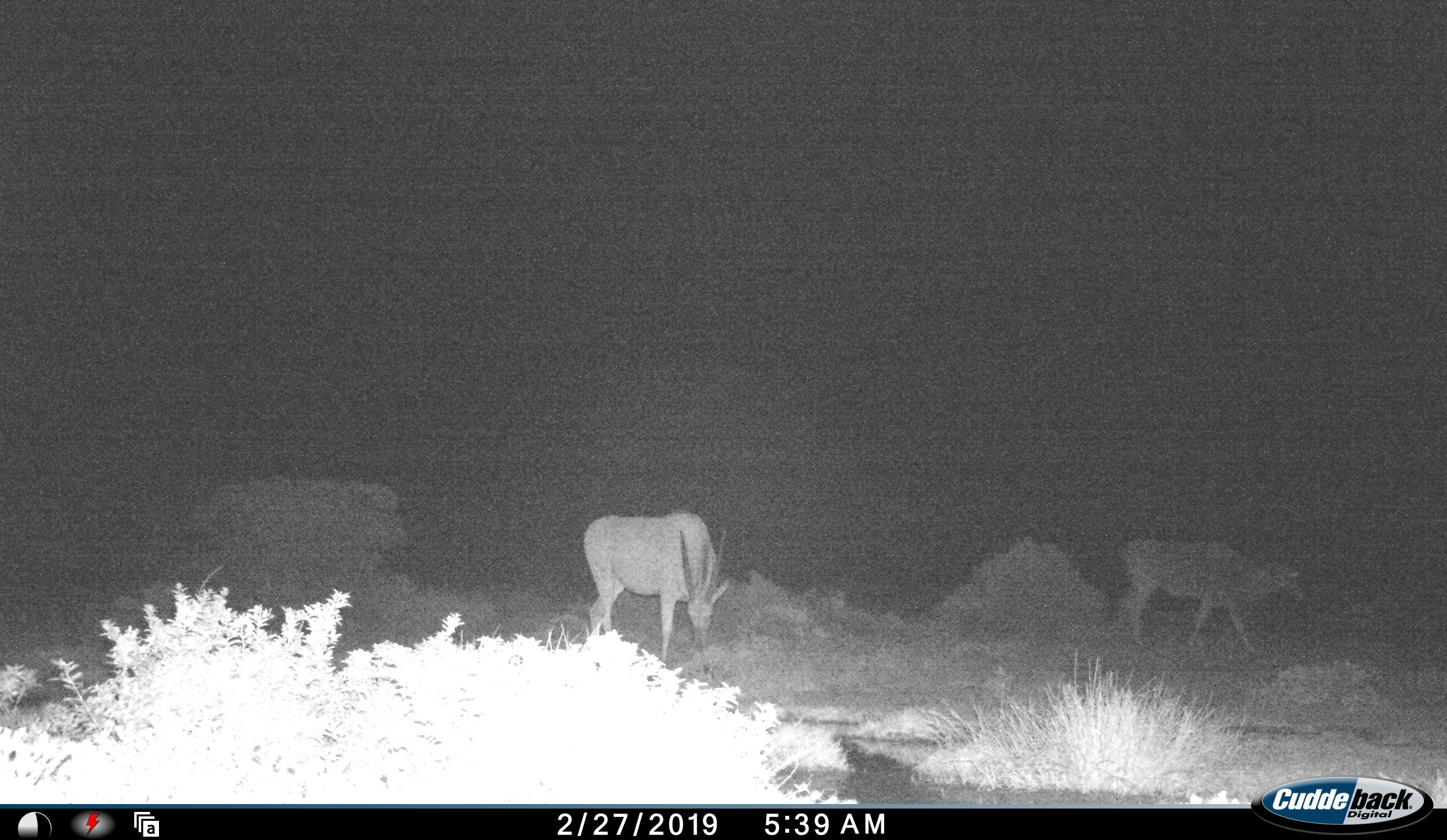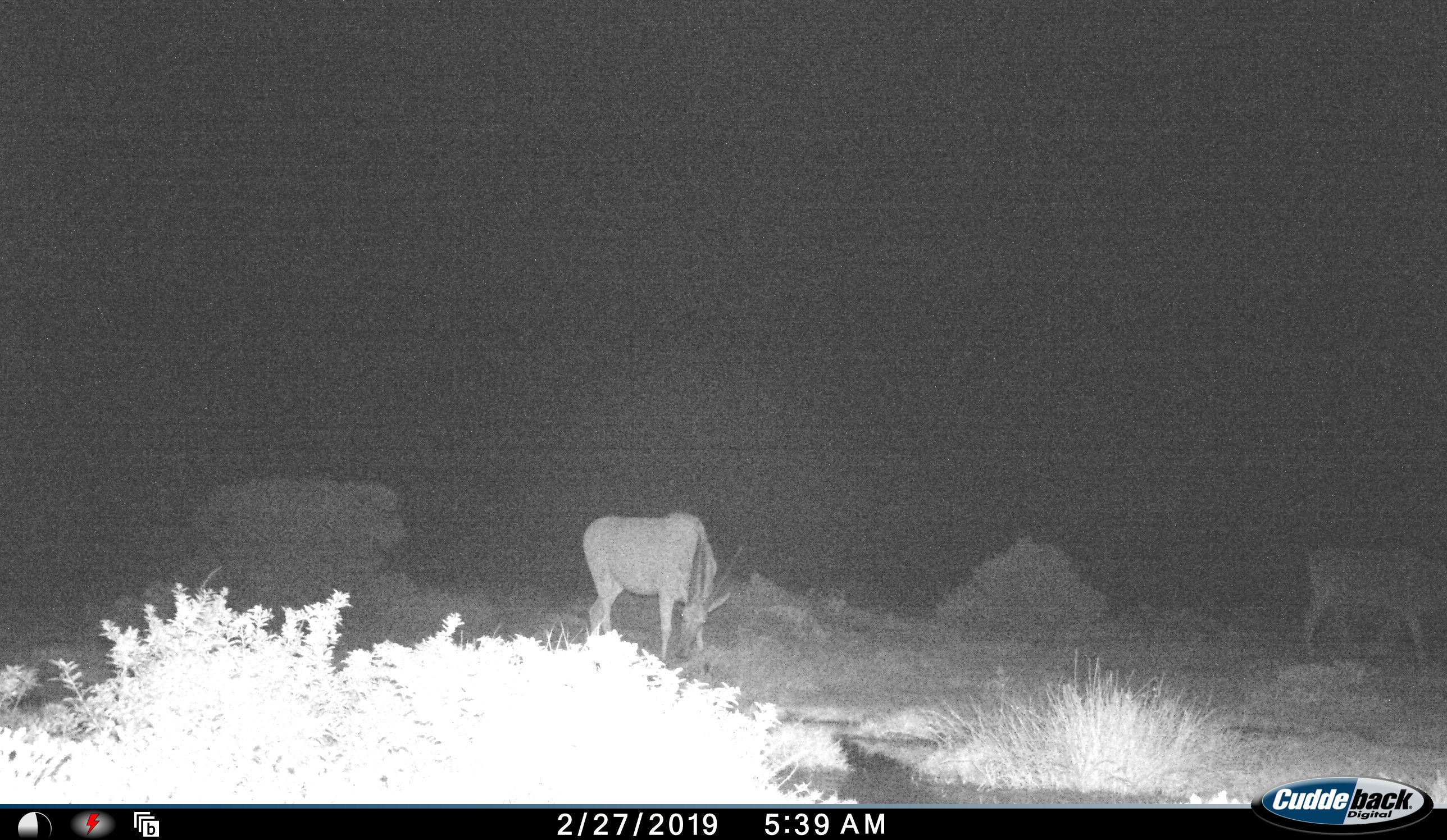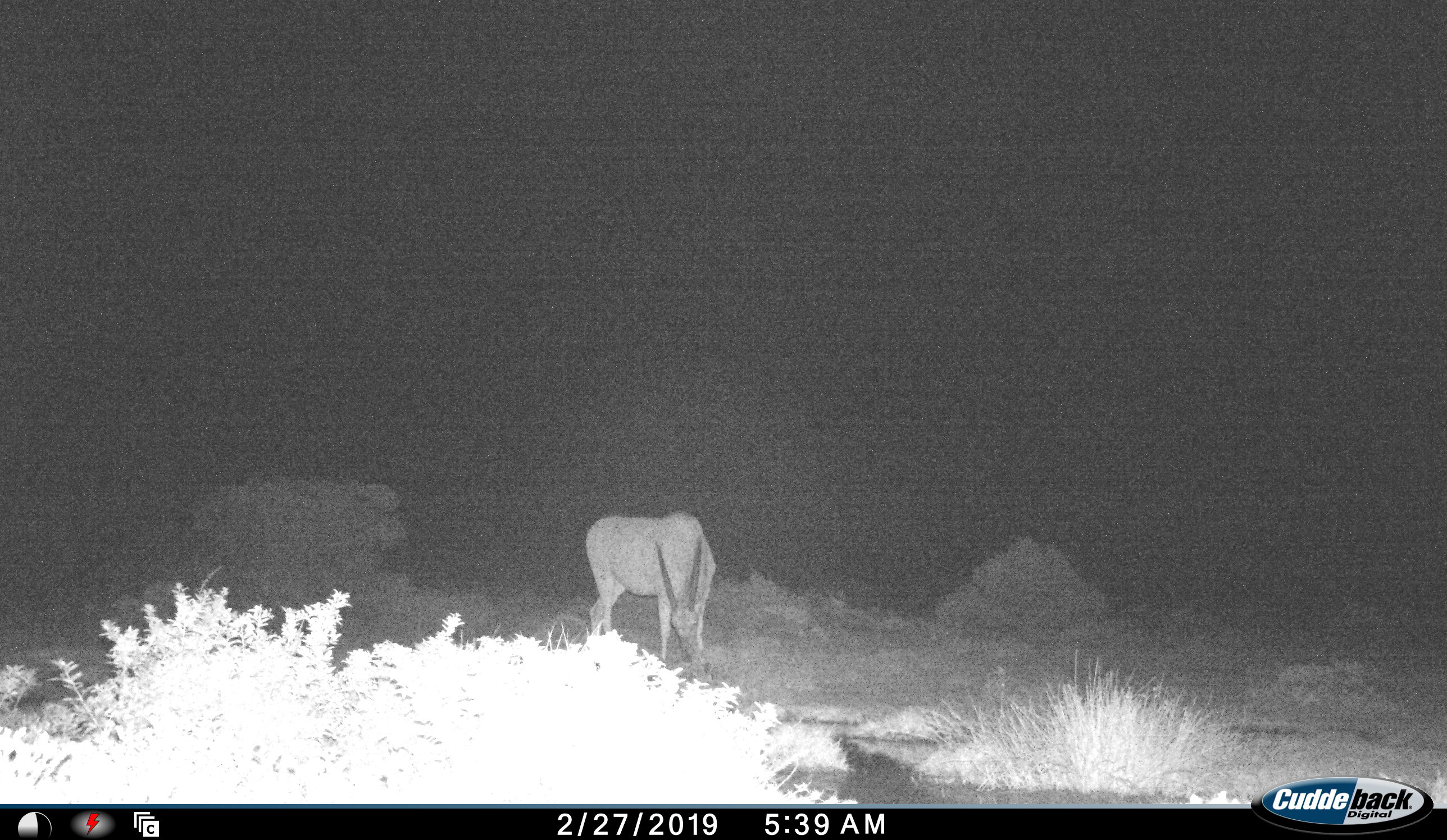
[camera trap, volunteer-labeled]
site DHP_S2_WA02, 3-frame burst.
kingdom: Animalia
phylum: Chordata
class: Mammalia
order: Artiodactyla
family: Bovidae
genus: Tragelaphus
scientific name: Tragelaphus oryx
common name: eland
Eland (Tragelaphus oryx), count 2. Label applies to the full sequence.